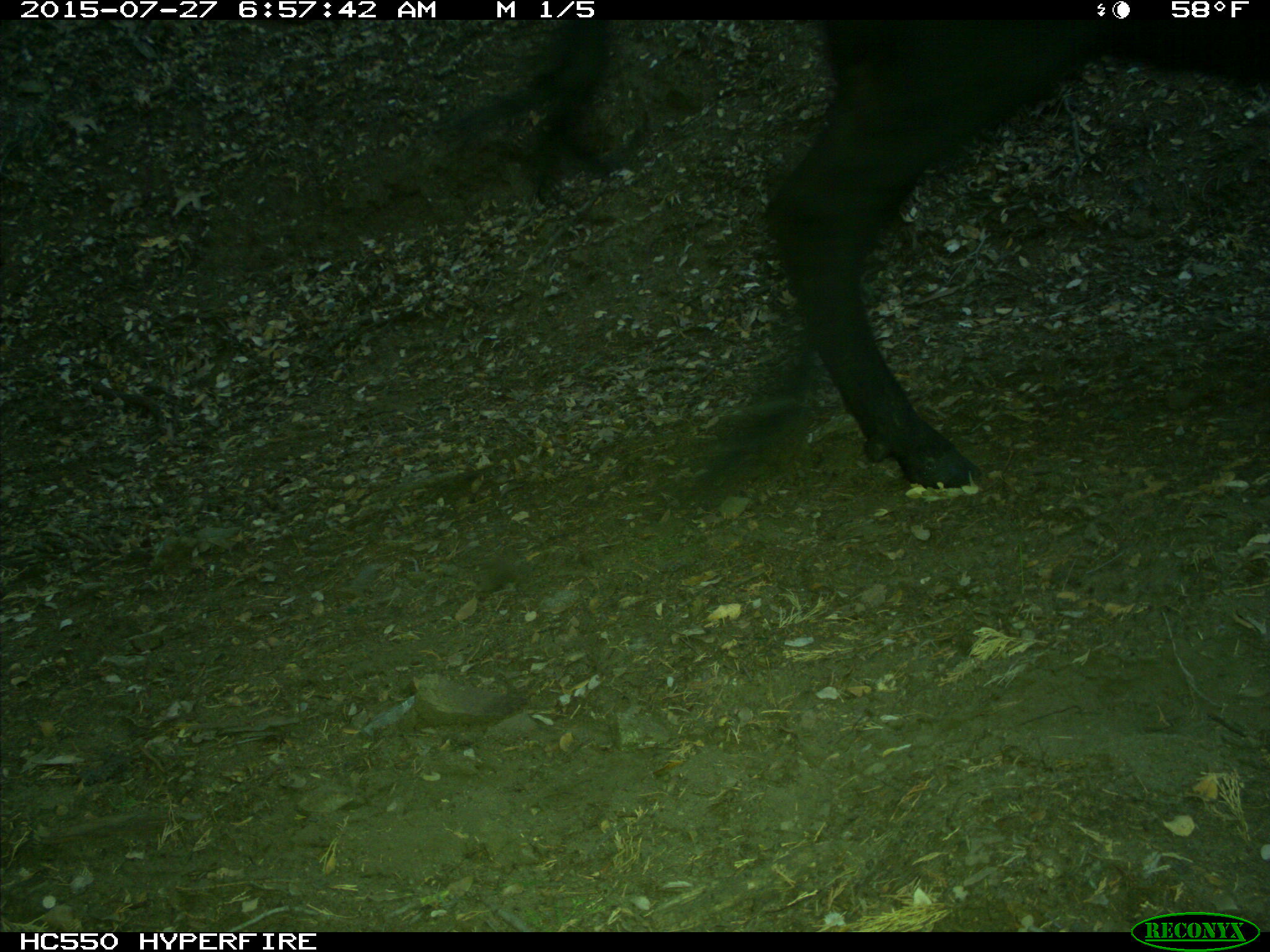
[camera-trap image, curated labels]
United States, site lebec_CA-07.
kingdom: Animalia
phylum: Chordata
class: Mammalia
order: Artiodactyla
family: Bovidae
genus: Bos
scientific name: Bos taurus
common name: domestic cow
Bos taurus (domestic cow).